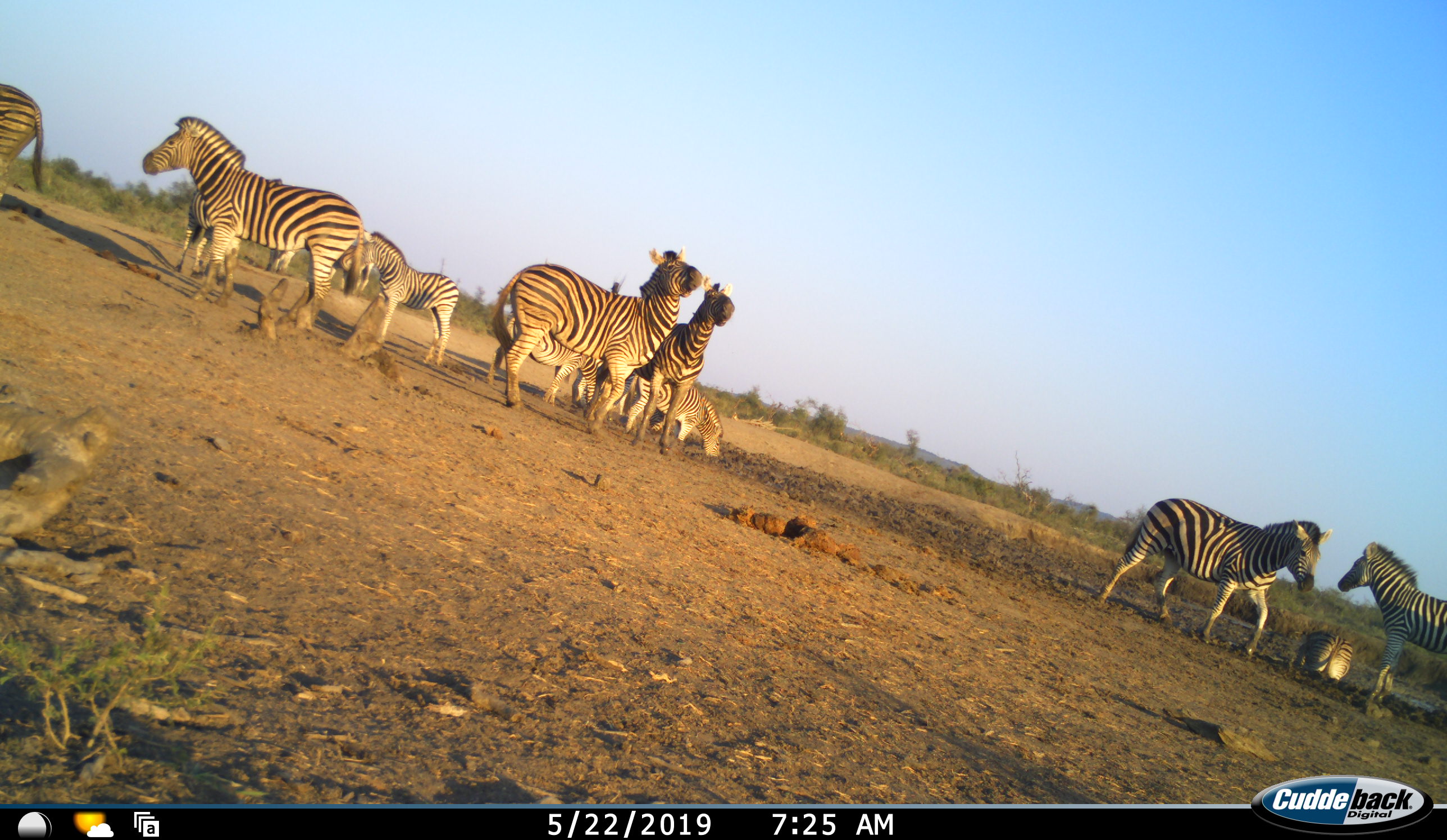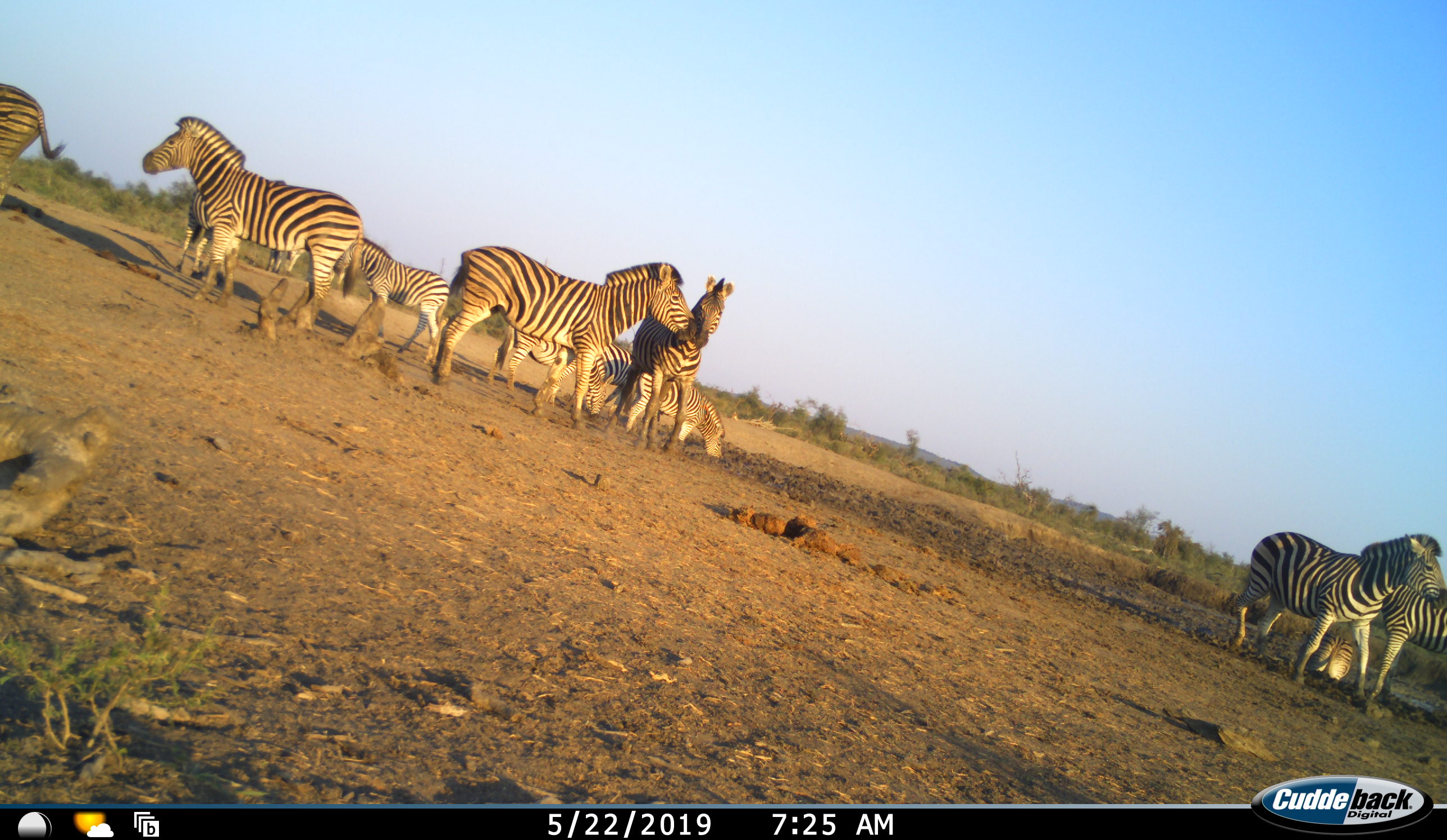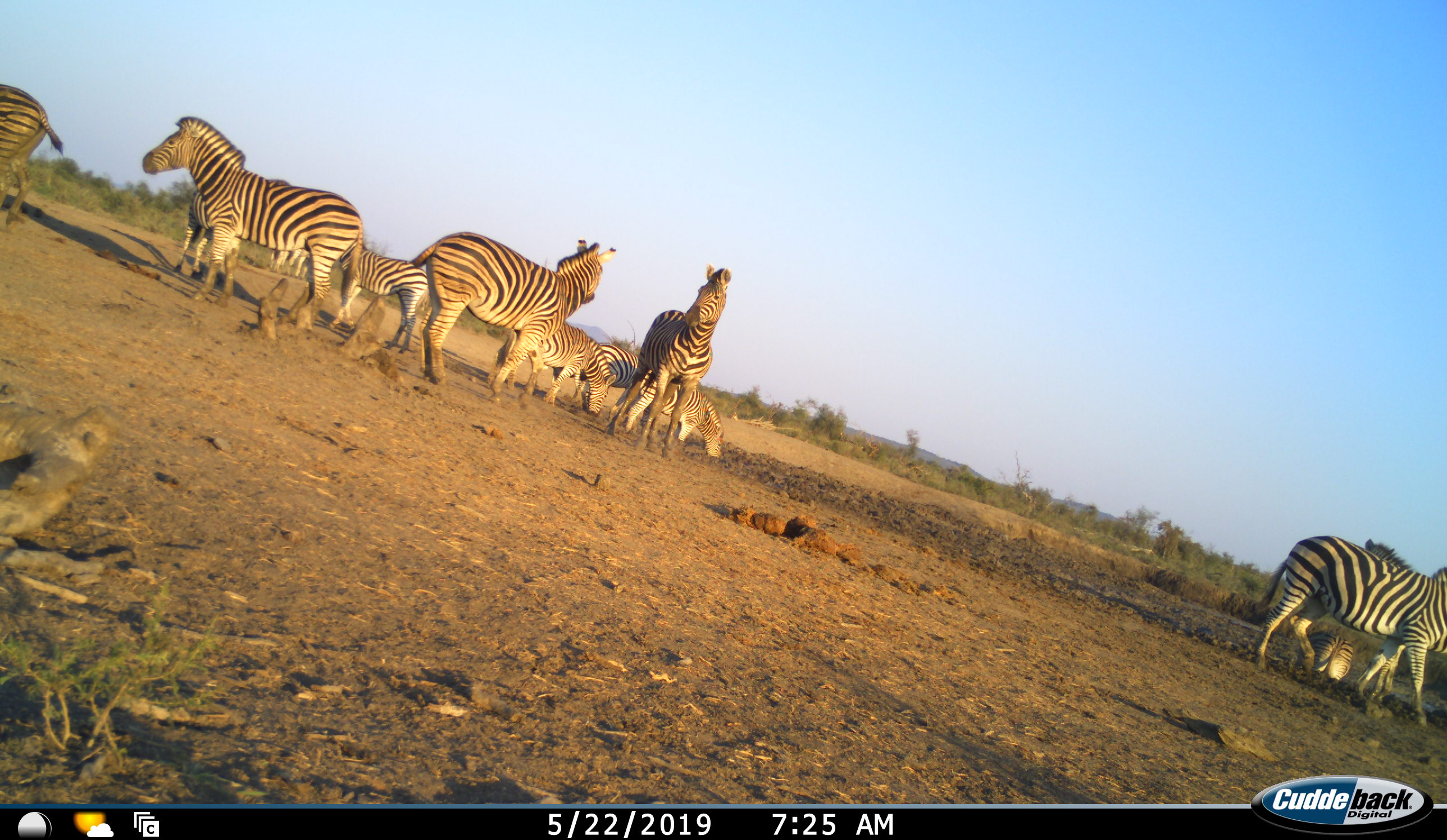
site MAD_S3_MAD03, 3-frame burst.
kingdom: Animalia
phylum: Chordata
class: Mammalia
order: Perissodactyla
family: Equidae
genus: Equus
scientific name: Equus quagga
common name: plains zebra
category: zebraplains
Zebraplains (plains zebra) (Equus quagga), count 11-50. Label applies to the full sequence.